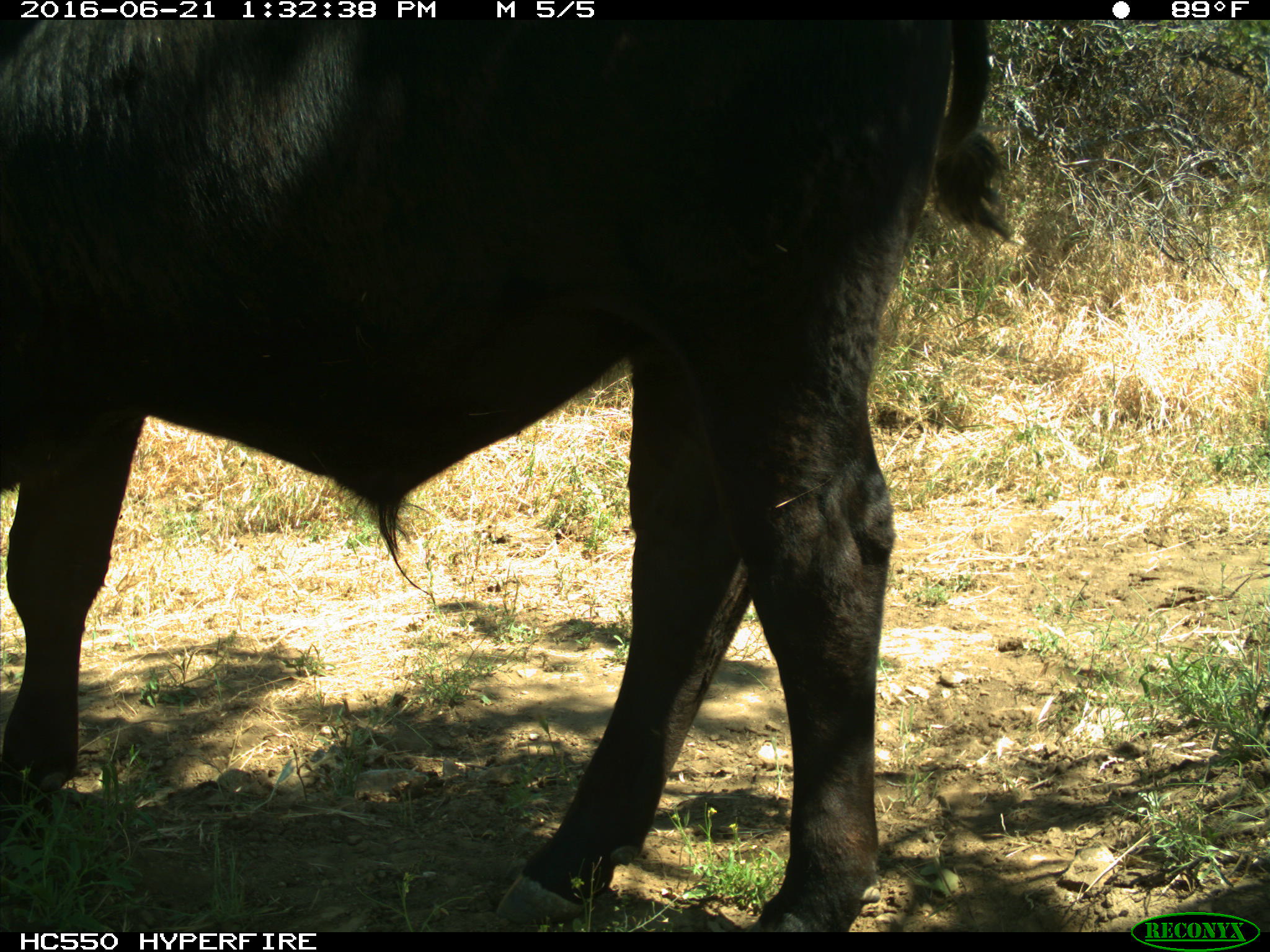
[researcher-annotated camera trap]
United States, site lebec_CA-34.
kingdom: Animalia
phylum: Chordata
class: Mammalia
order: Artiodactyla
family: Bovidae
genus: Bos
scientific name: Bos taurus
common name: domestic cow